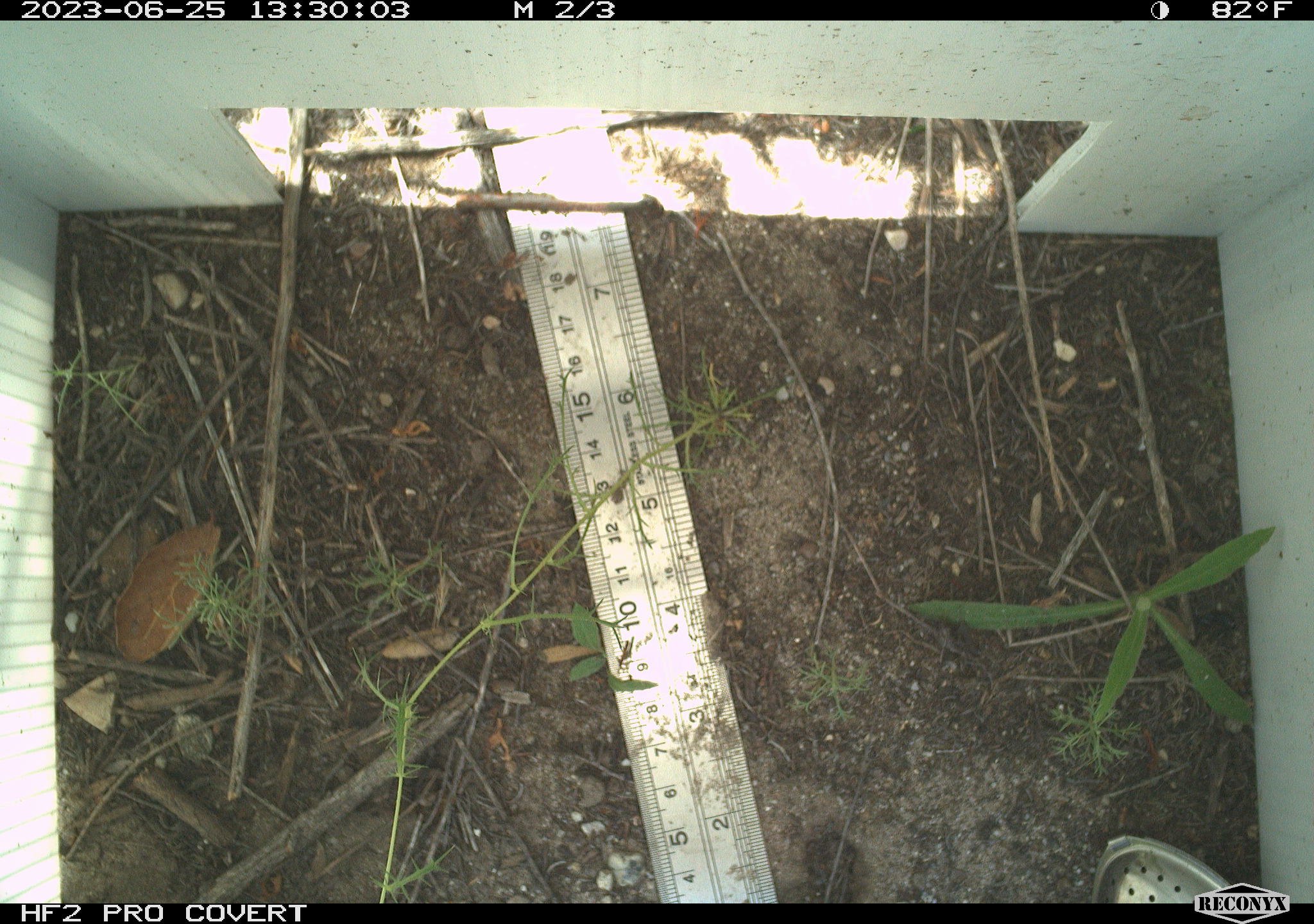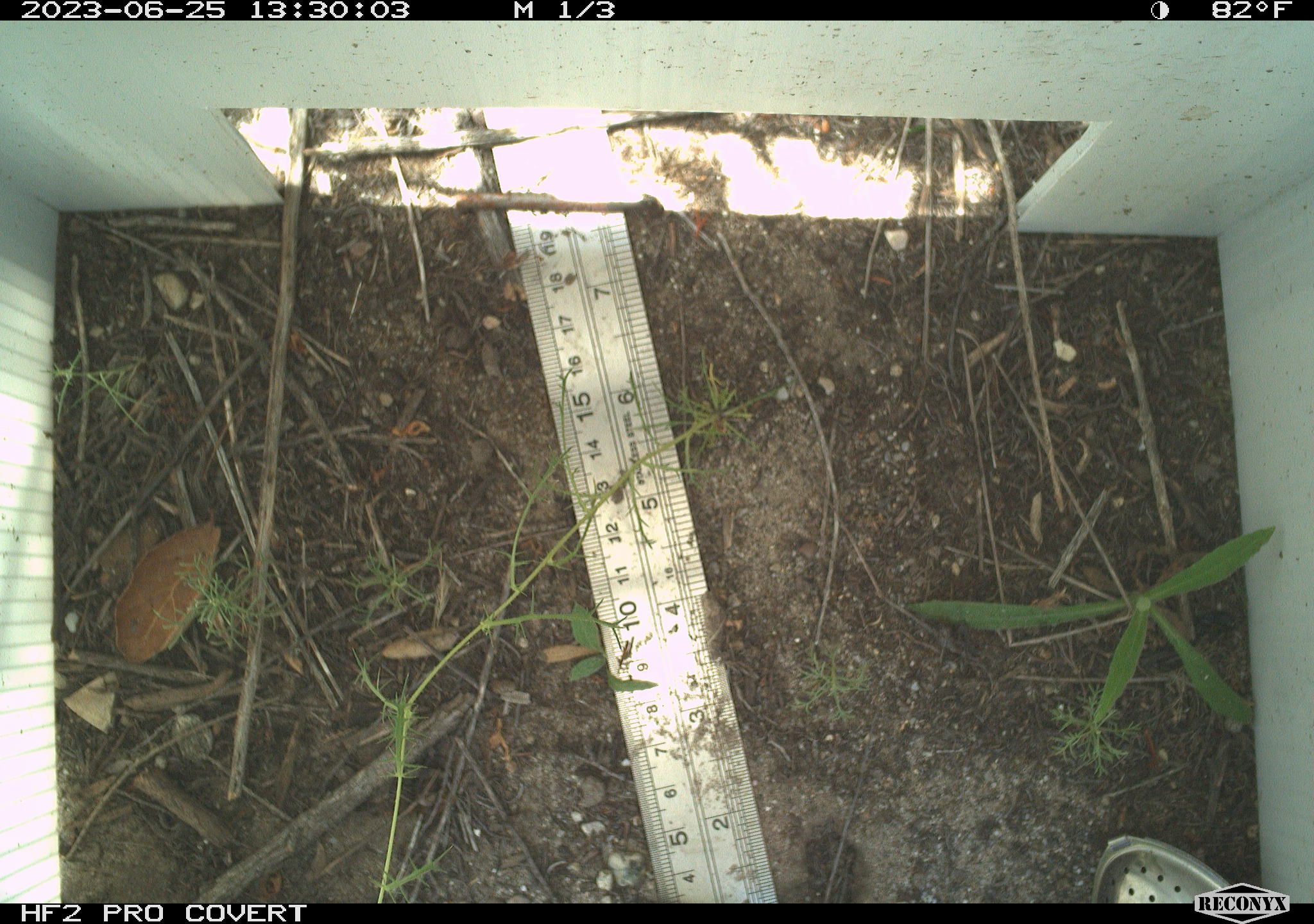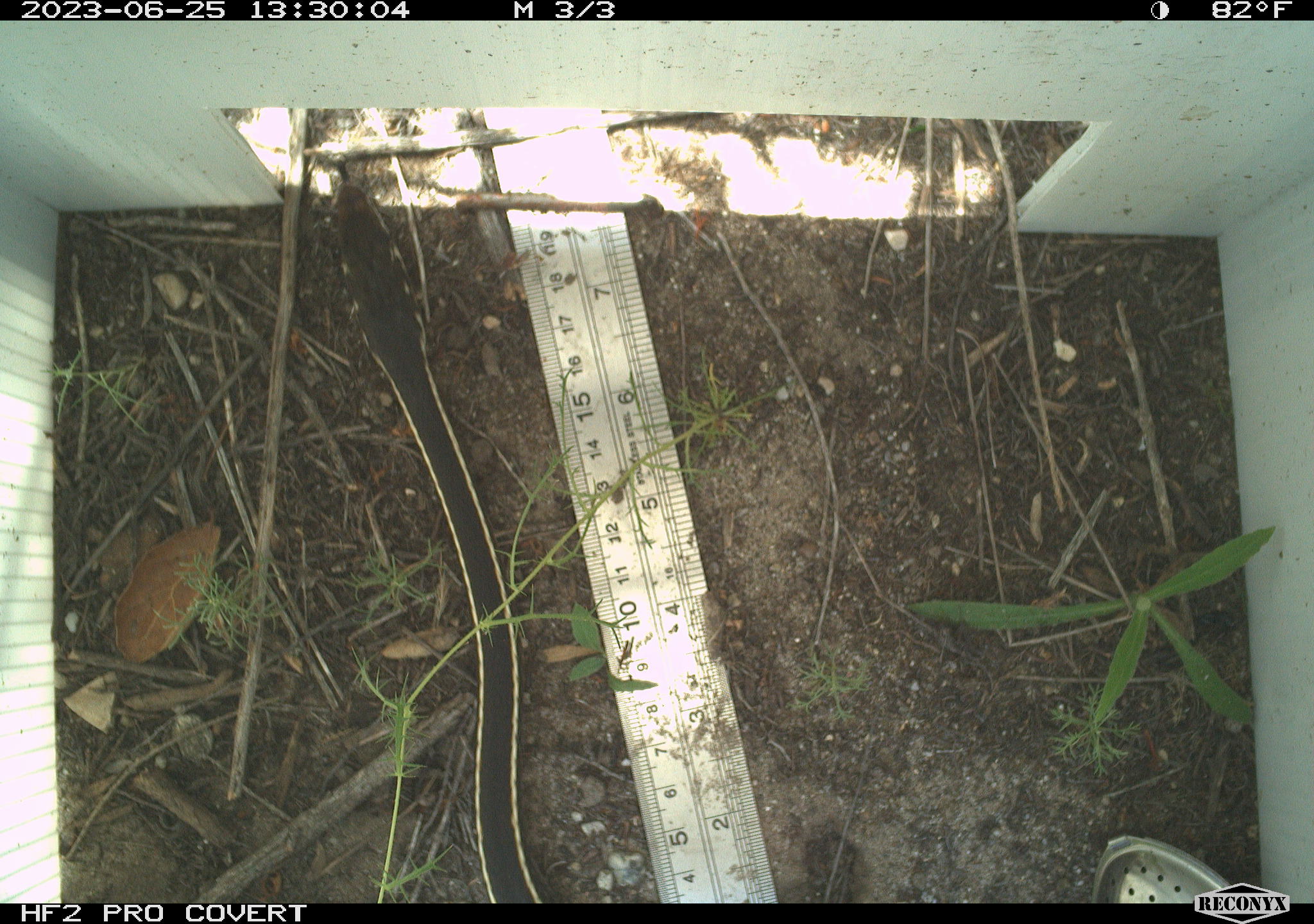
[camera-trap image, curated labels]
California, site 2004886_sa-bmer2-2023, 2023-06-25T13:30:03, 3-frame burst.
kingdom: Animalia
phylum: Chordata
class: Reptilia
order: Squamata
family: Colubridae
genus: Coluber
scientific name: Coluber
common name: north american racers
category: coluber species